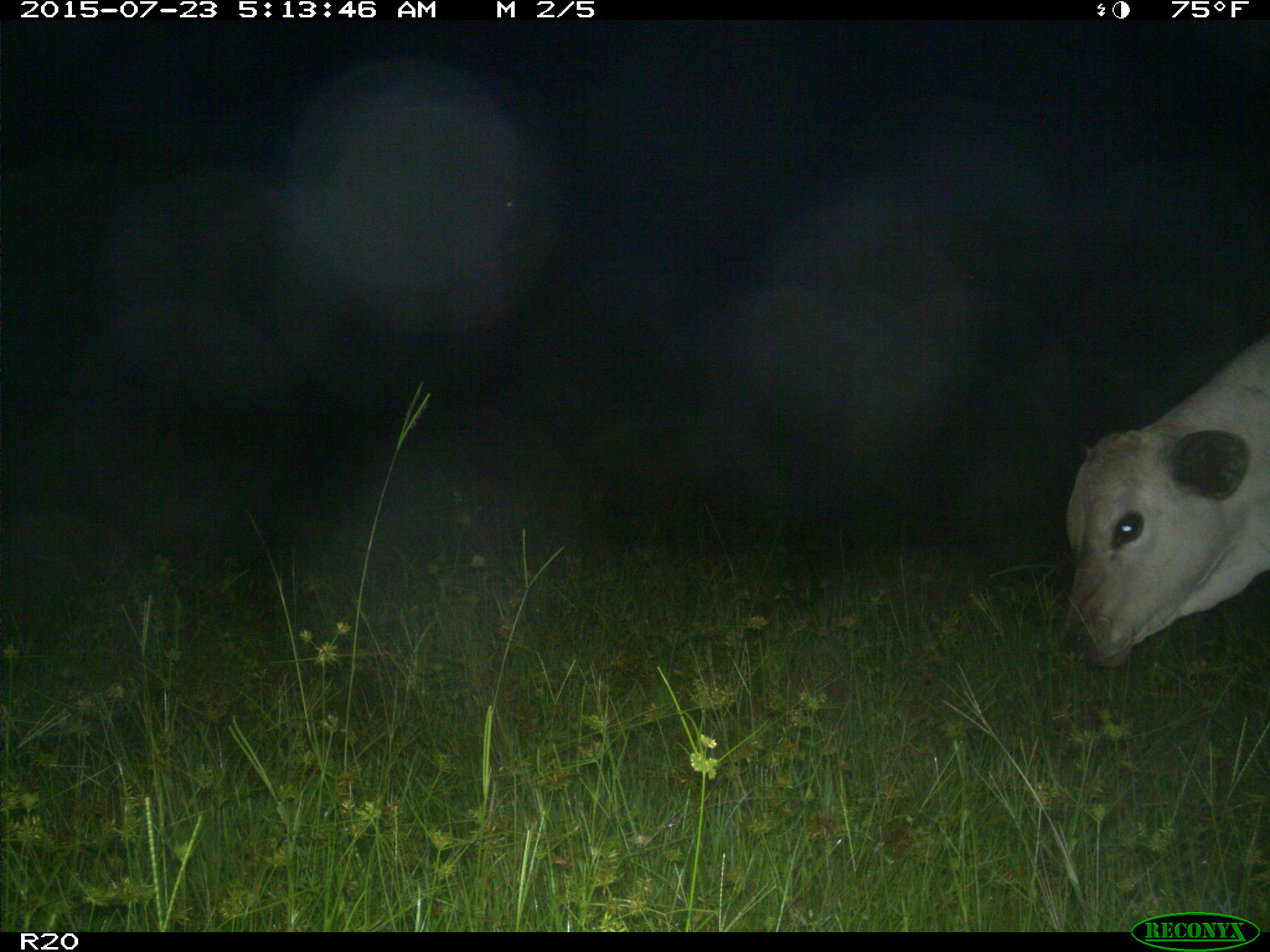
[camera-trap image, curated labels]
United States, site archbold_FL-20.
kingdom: Animalia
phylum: Chordata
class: Mammalia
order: Artiodactyla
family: Bovidae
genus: Bos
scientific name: Bos taurus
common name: domestic cow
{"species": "Bos taurus (domestic cow)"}